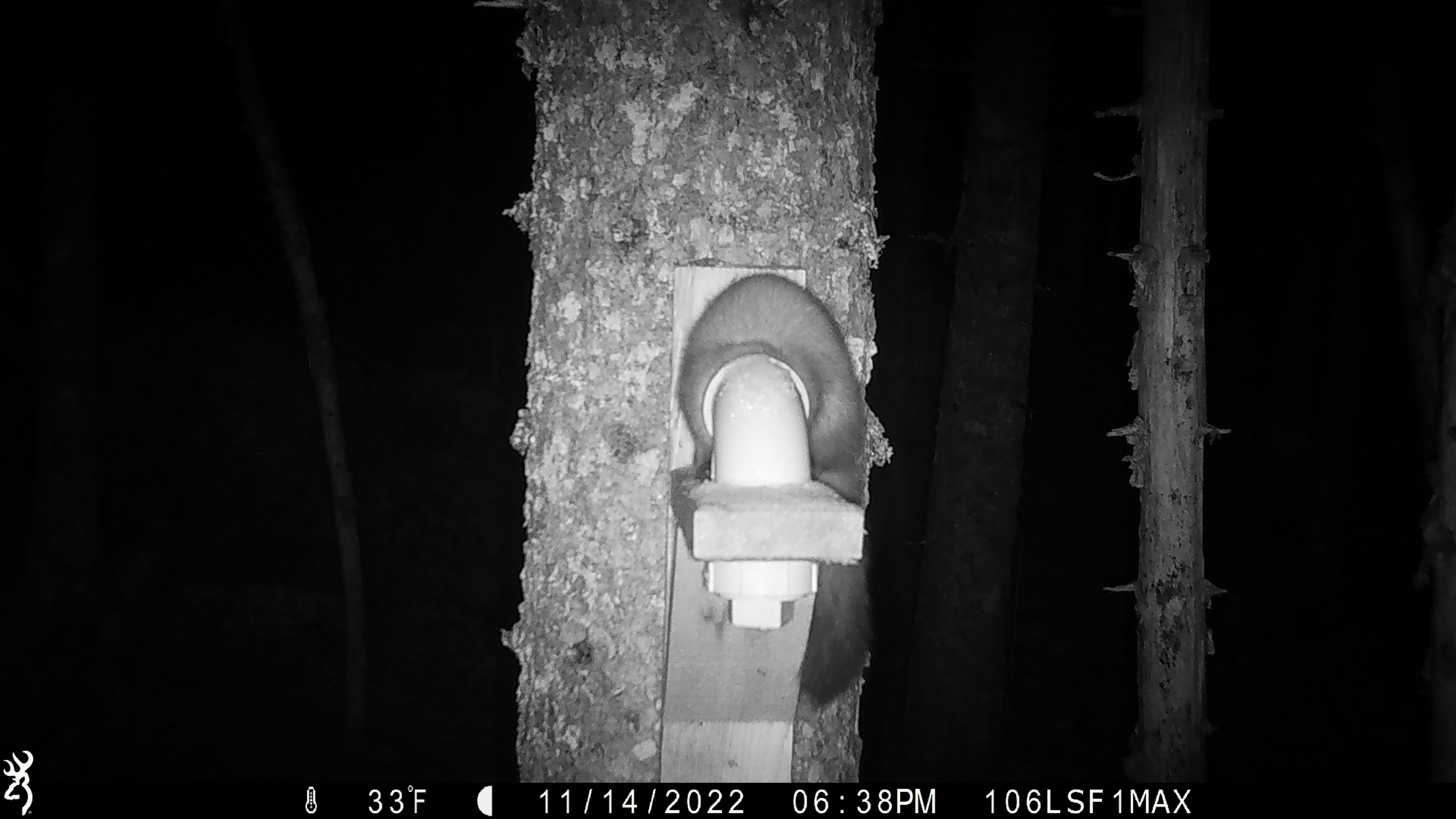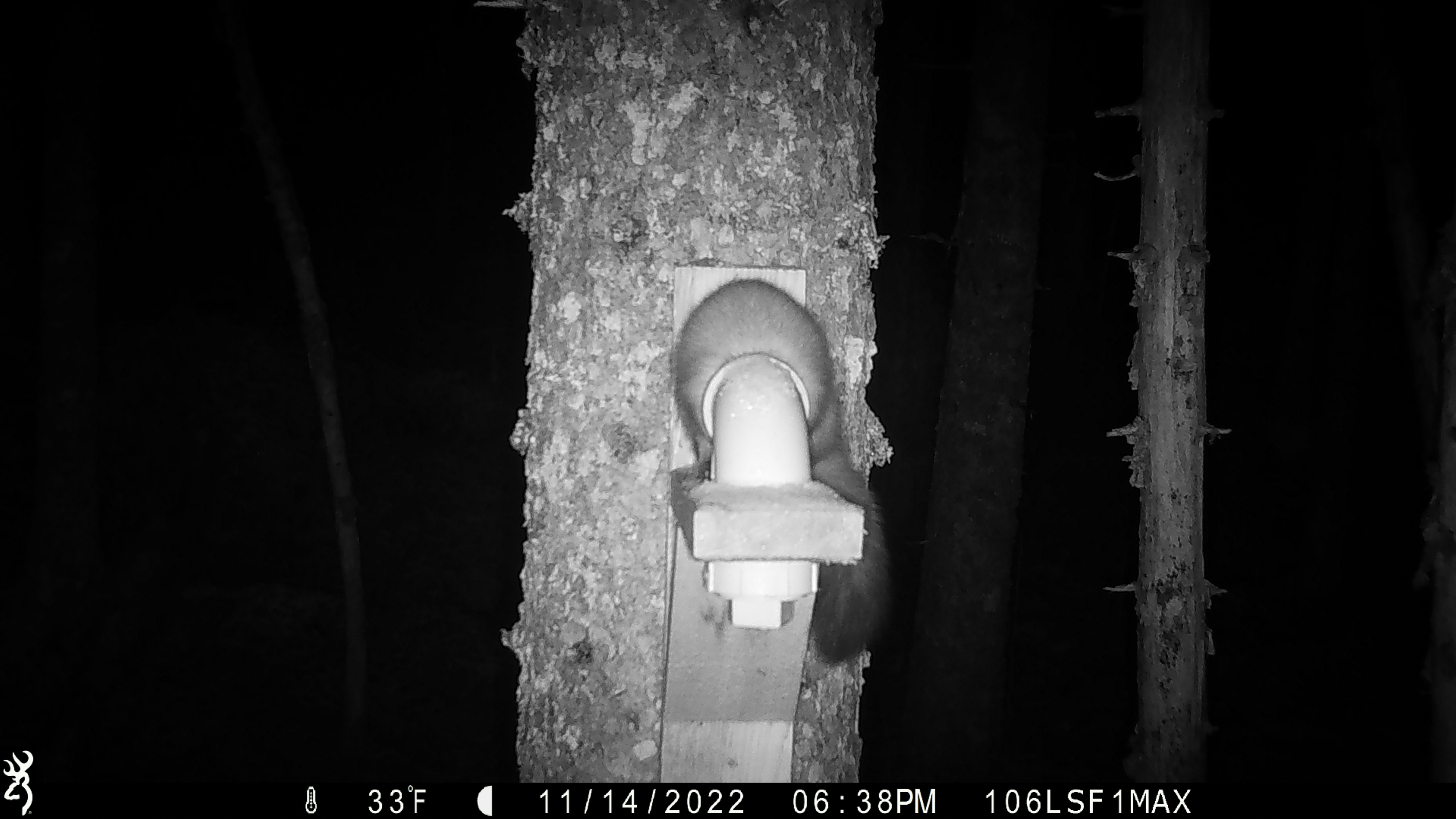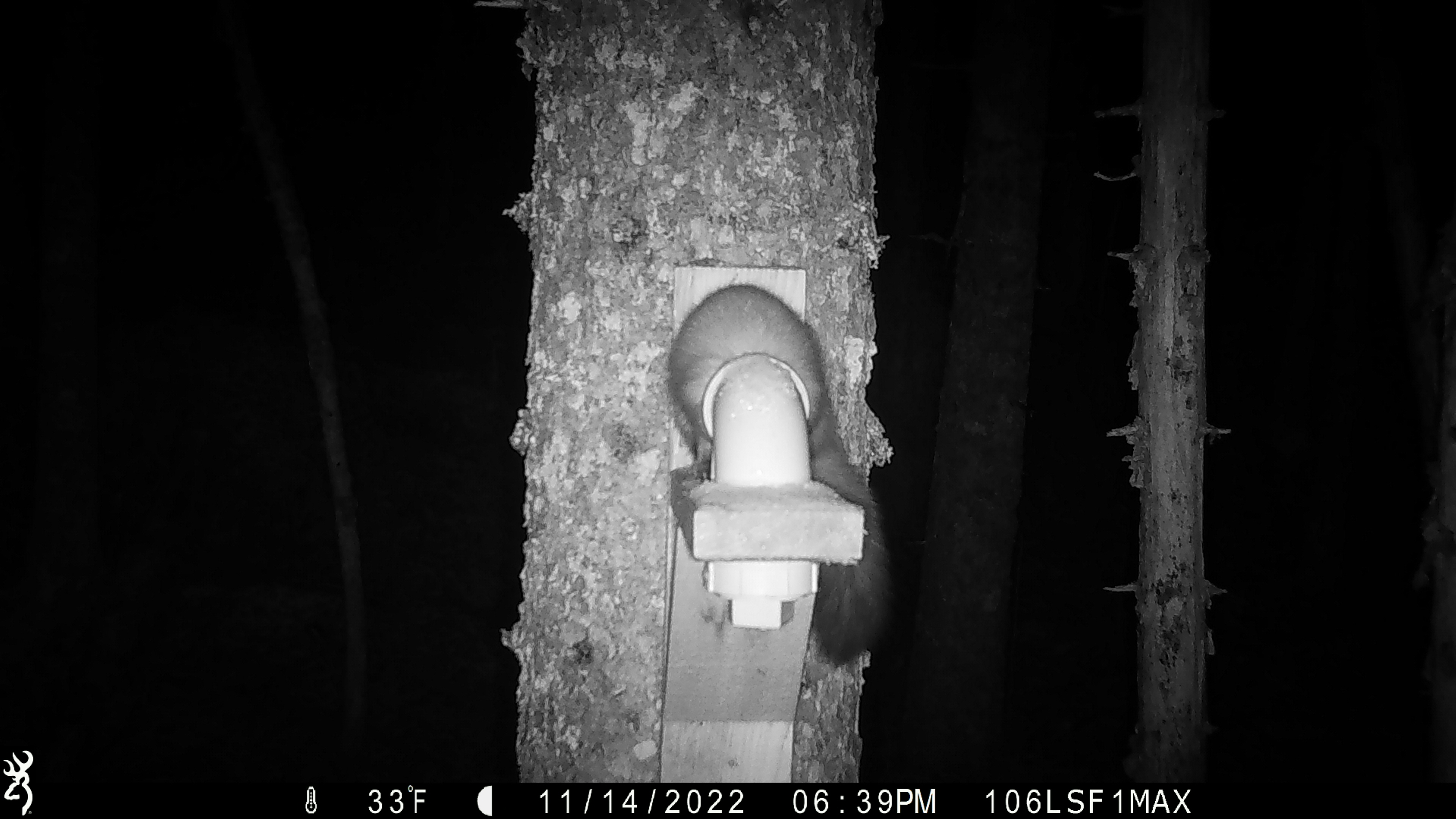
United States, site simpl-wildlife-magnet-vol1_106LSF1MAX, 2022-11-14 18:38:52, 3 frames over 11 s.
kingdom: Animalia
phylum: Chordata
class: Mammalia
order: Carnivora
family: Mustelidae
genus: Martes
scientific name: Martes americana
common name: american marten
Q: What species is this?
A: American marten (Martes americana).